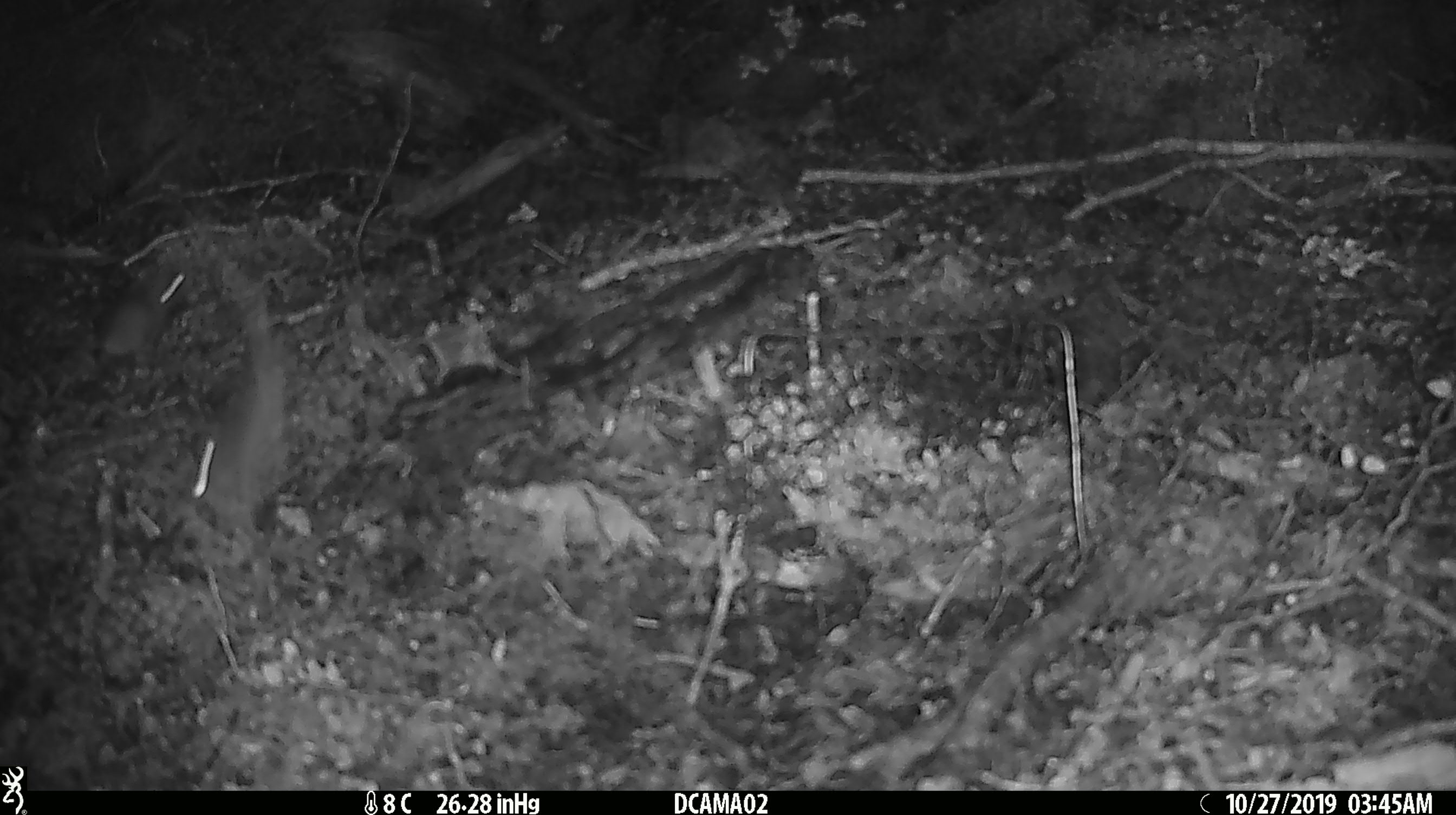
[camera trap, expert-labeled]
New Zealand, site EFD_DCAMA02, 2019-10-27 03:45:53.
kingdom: Animalia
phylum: Chordata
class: Mammalia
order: Rodentia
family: Muridae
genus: Mus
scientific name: Mus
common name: mouse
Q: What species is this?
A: Mouse (Mus).